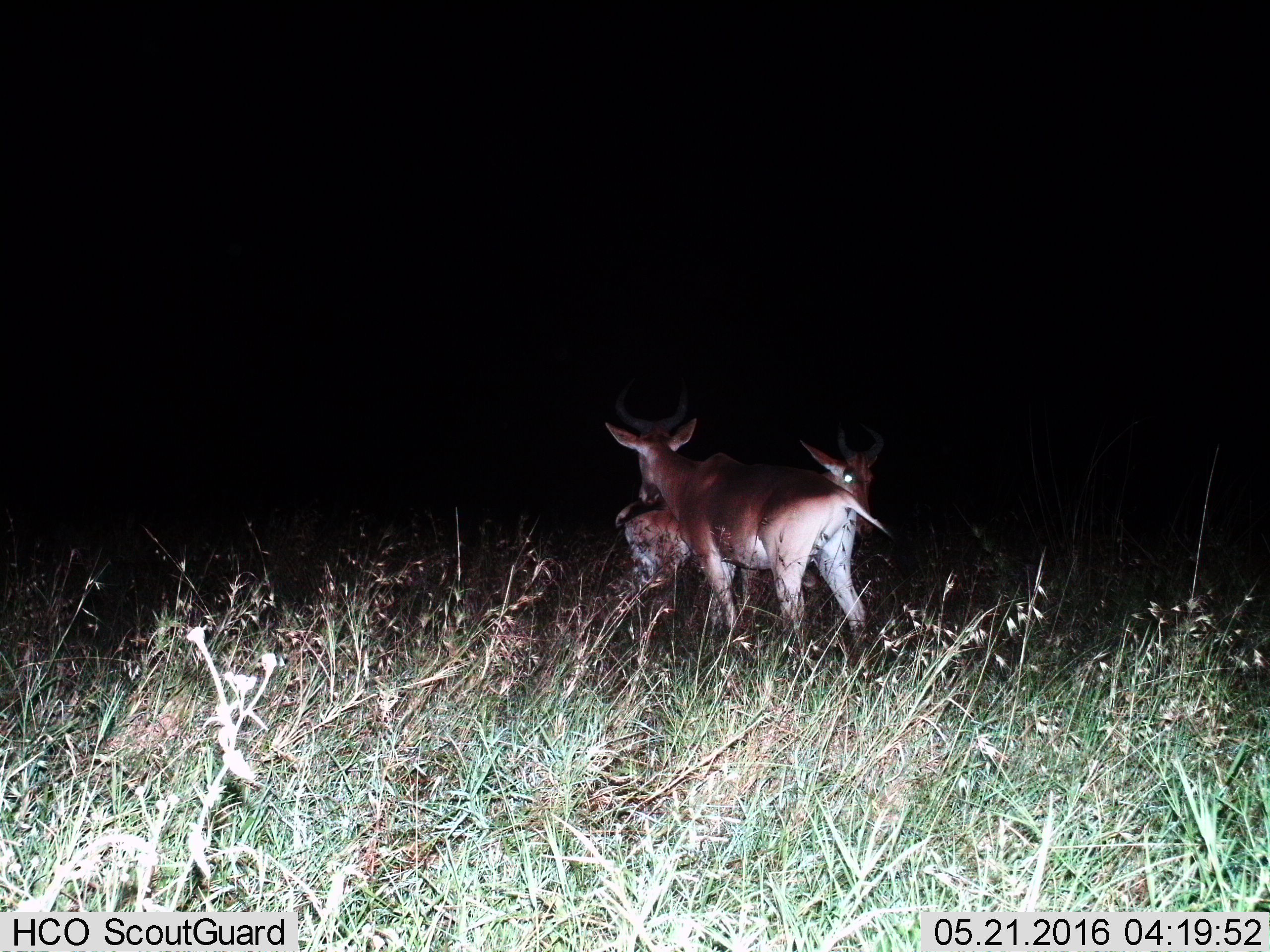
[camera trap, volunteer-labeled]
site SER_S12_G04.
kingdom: Animalia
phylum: Chordata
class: Mammalia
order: Artiodactyla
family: Bovidae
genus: Alcelaphus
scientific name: Alcelaphus buselaphus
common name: hartebeest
Hartebeest (Alcelaphus buselaphus), count 2. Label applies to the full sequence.